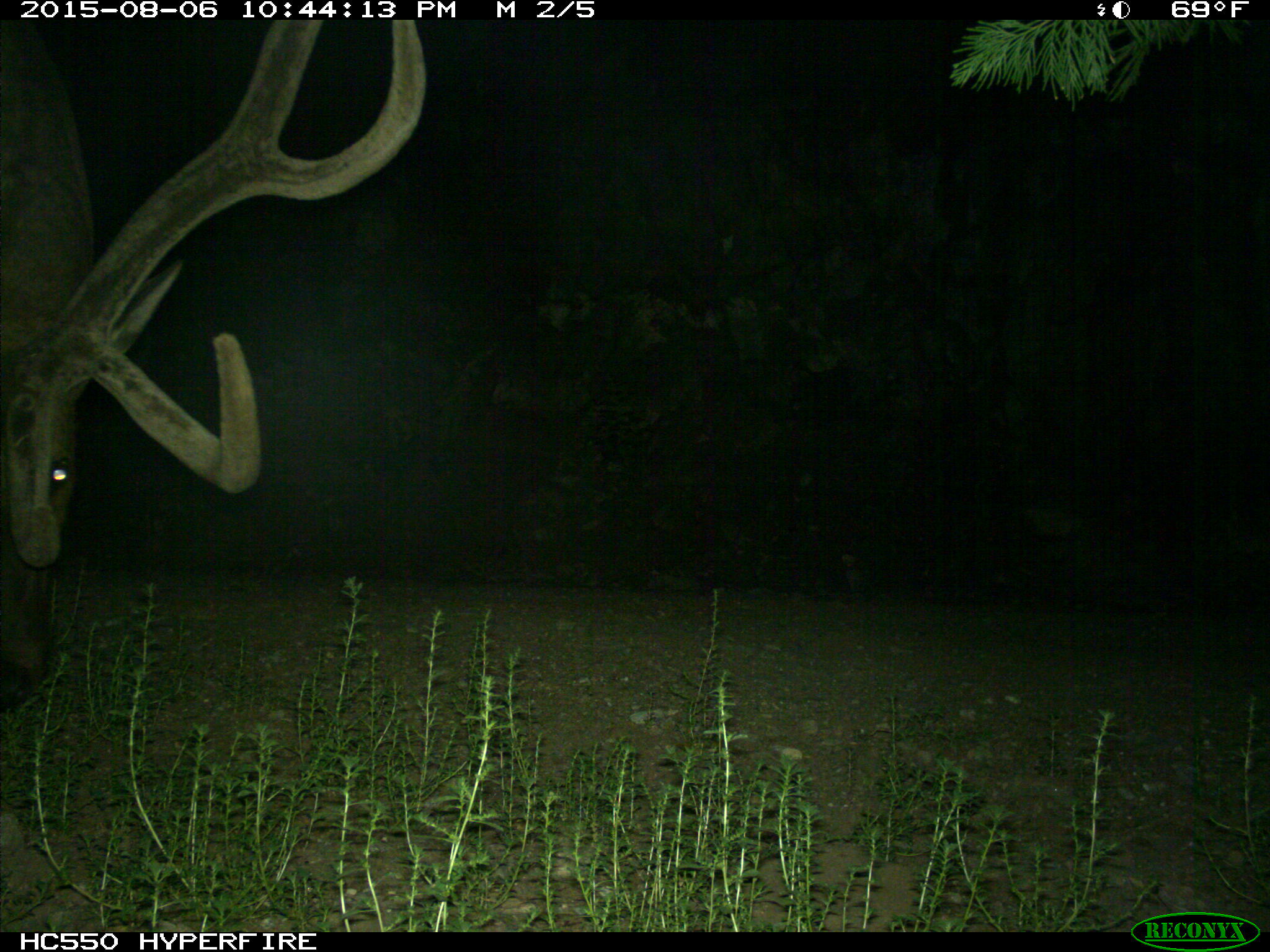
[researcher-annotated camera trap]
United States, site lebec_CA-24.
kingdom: Animalia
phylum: Chordata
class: Mammalia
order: Artiodactyla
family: Cervidae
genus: Cervus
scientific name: Cervus canadensis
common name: elk